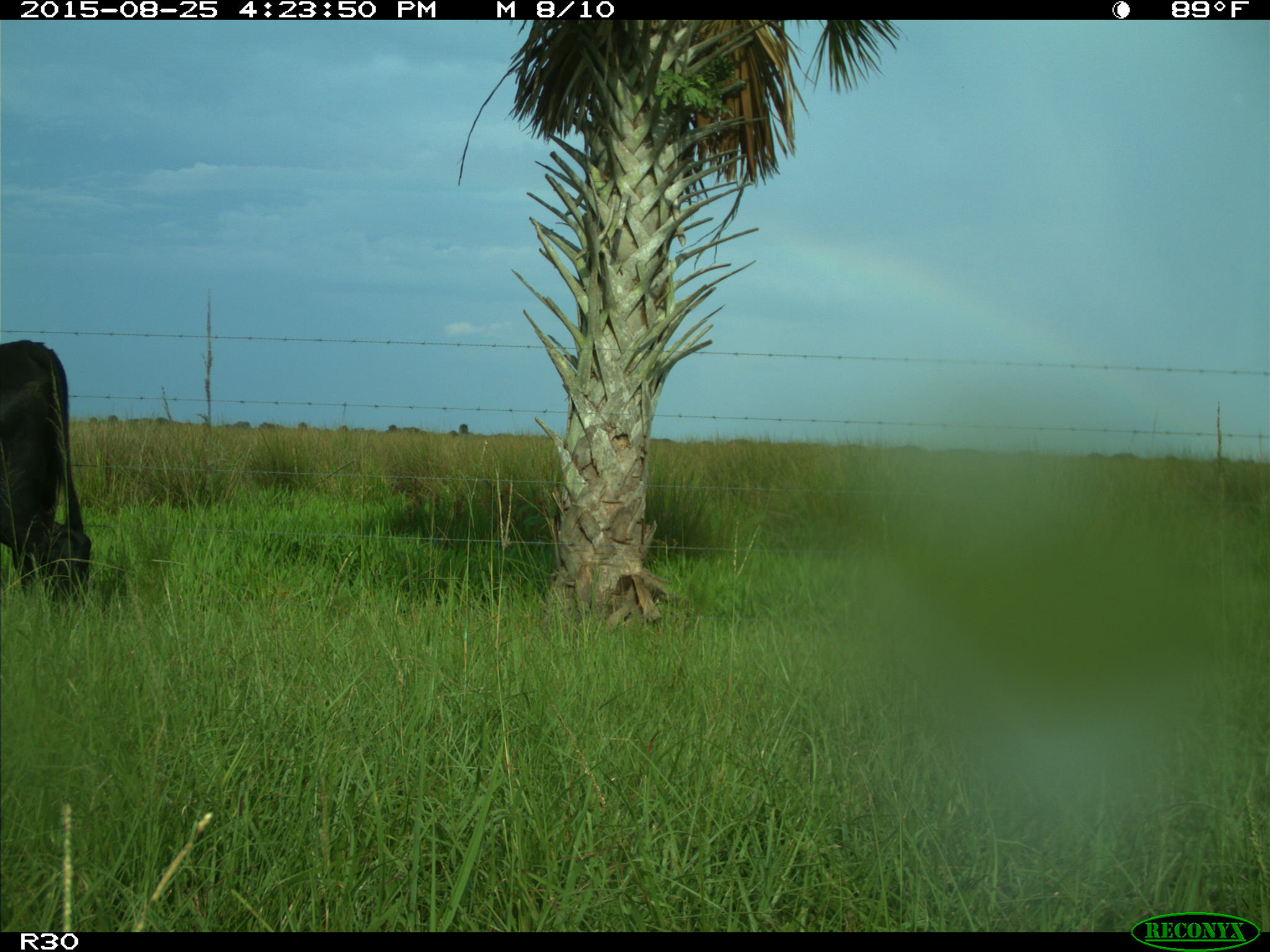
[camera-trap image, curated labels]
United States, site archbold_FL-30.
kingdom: Animalia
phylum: Chordata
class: Mammalia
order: Artiodactyla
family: Bovidae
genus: Bos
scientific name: Bos taurus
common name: domestic cow